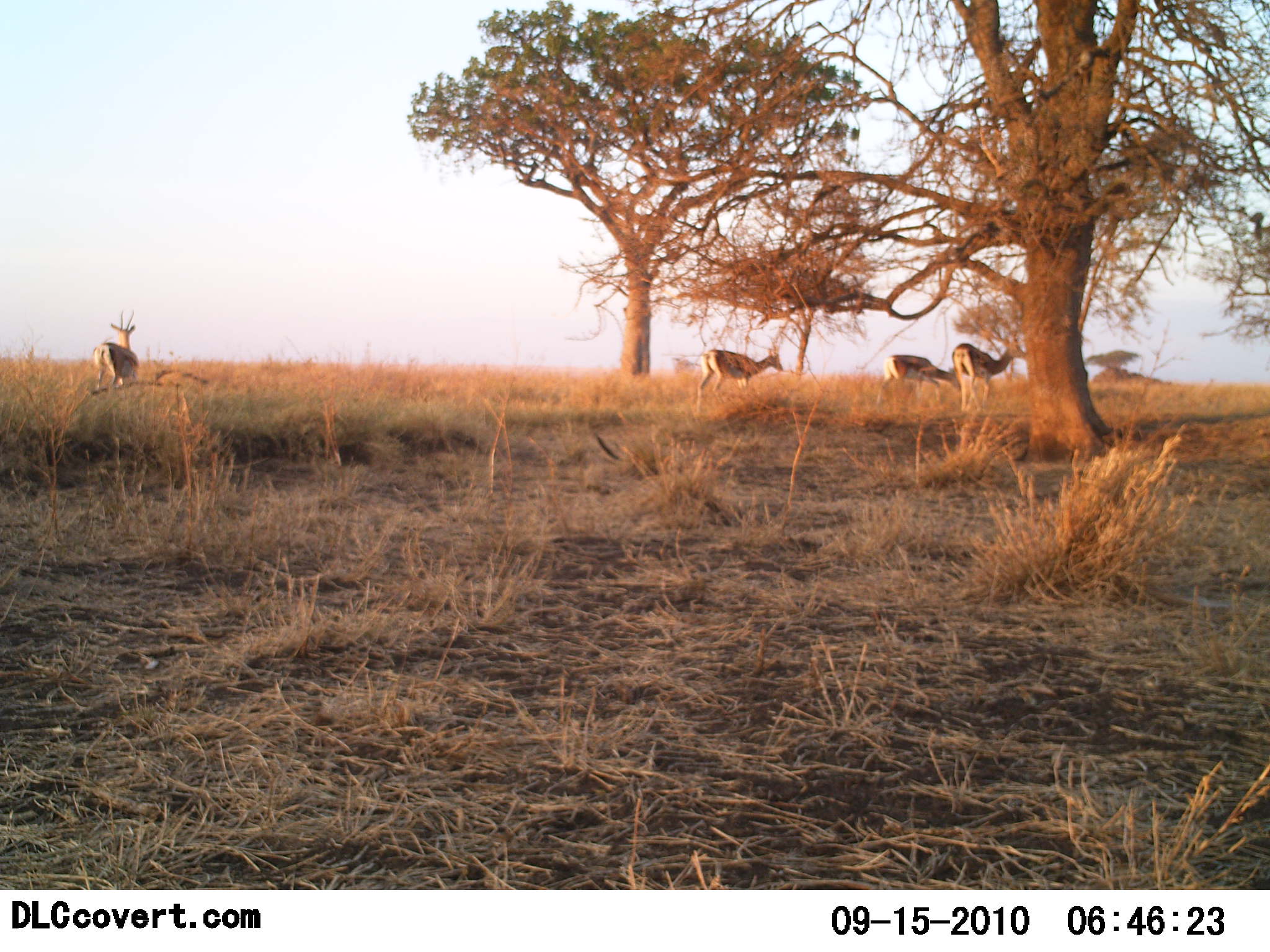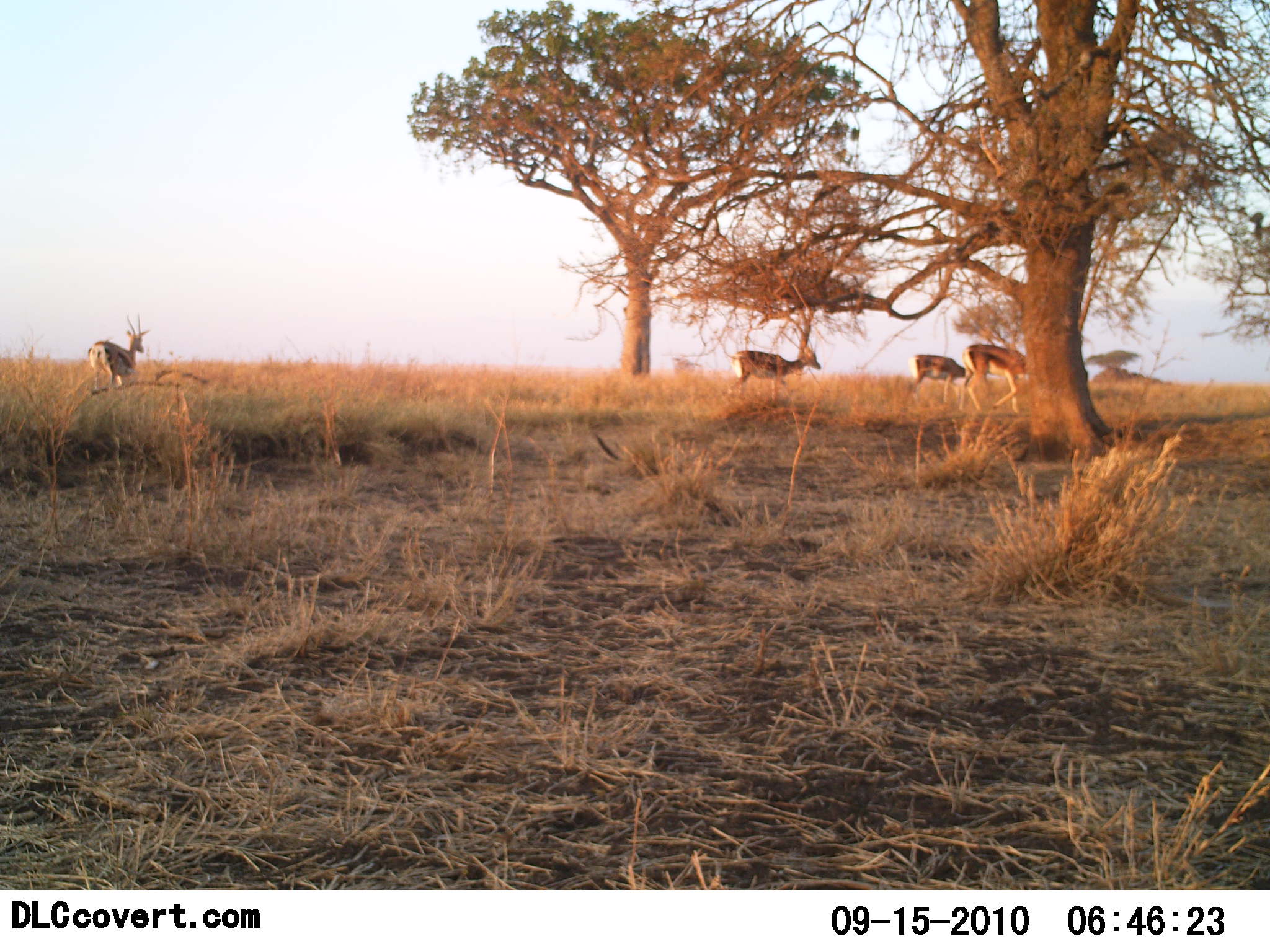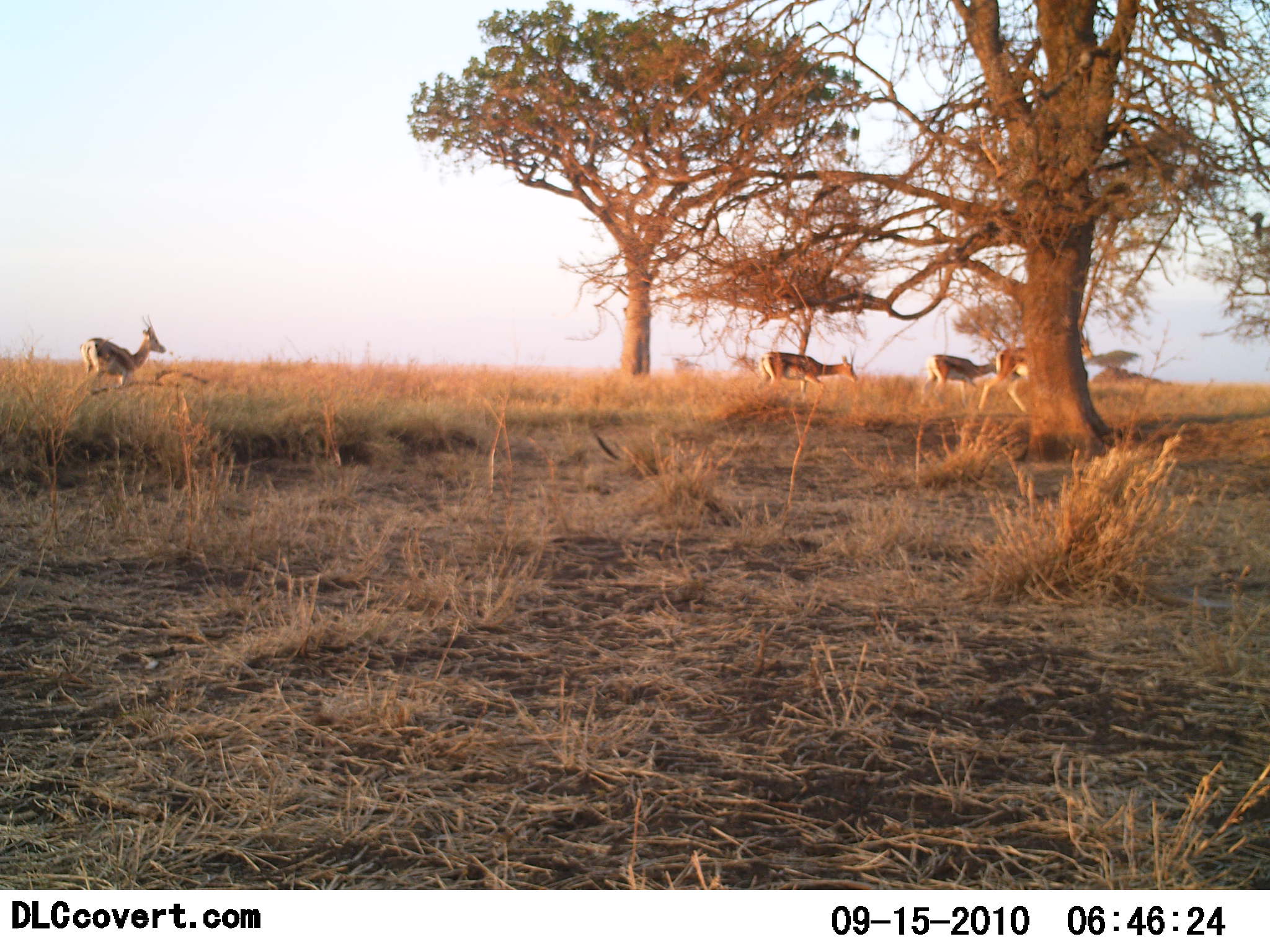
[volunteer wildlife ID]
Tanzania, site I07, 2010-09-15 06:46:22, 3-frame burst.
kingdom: Animalia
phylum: Chordata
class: Mammalia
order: Artiodactyla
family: Bovidae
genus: Eudorcas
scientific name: Eudorcas thomsonii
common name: thomson's gazelle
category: gazellethomsons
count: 4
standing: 36%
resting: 0%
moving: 91%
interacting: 9%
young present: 0%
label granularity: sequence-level